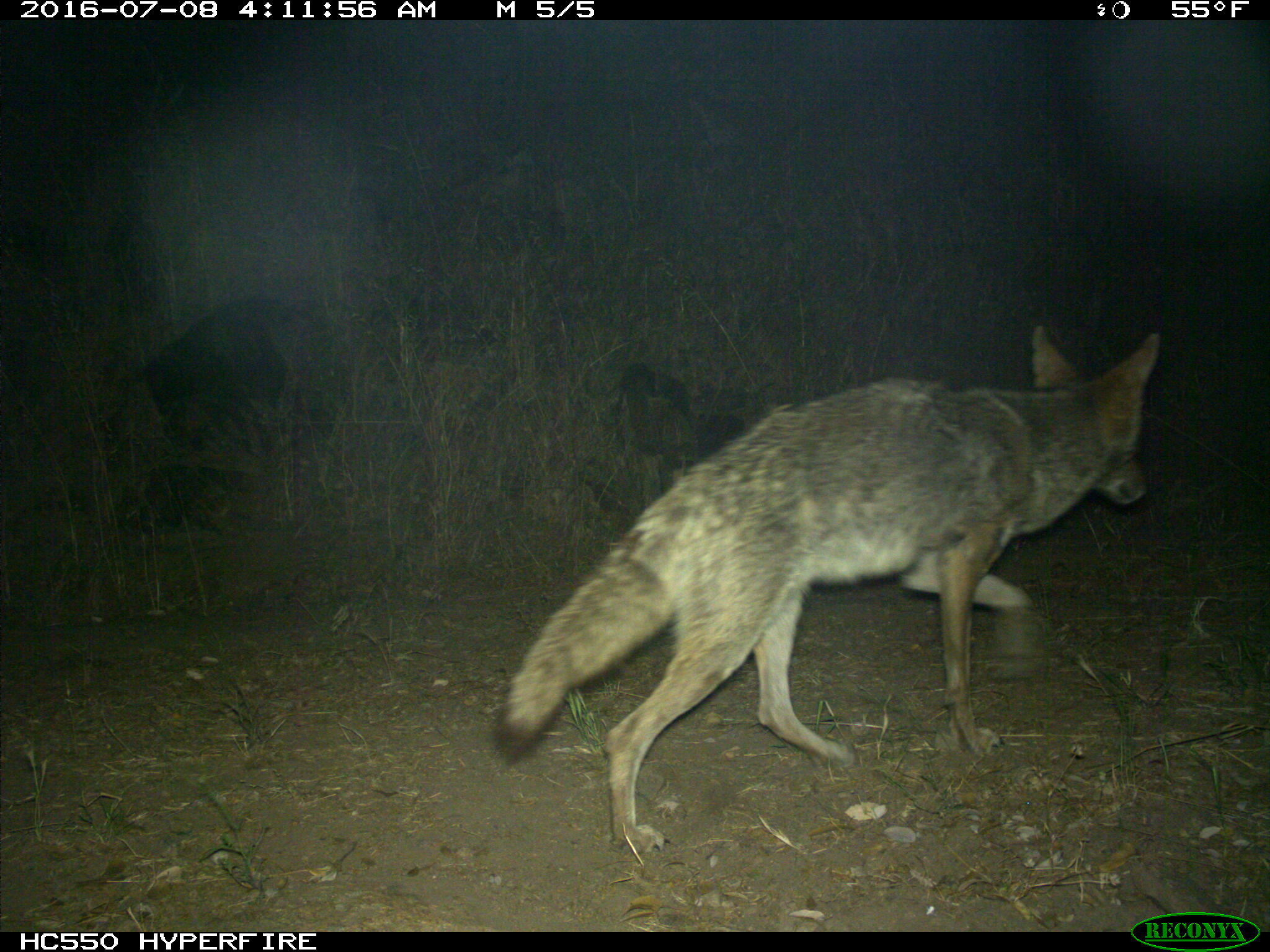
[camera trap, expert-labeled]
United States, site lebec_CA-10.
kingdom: Animalia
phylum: Chordata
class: Mammalia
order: Carnivora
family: Canidae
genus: Canis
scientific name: Canis latrans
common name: coyote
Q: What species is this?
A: Canis latrans (coyote).